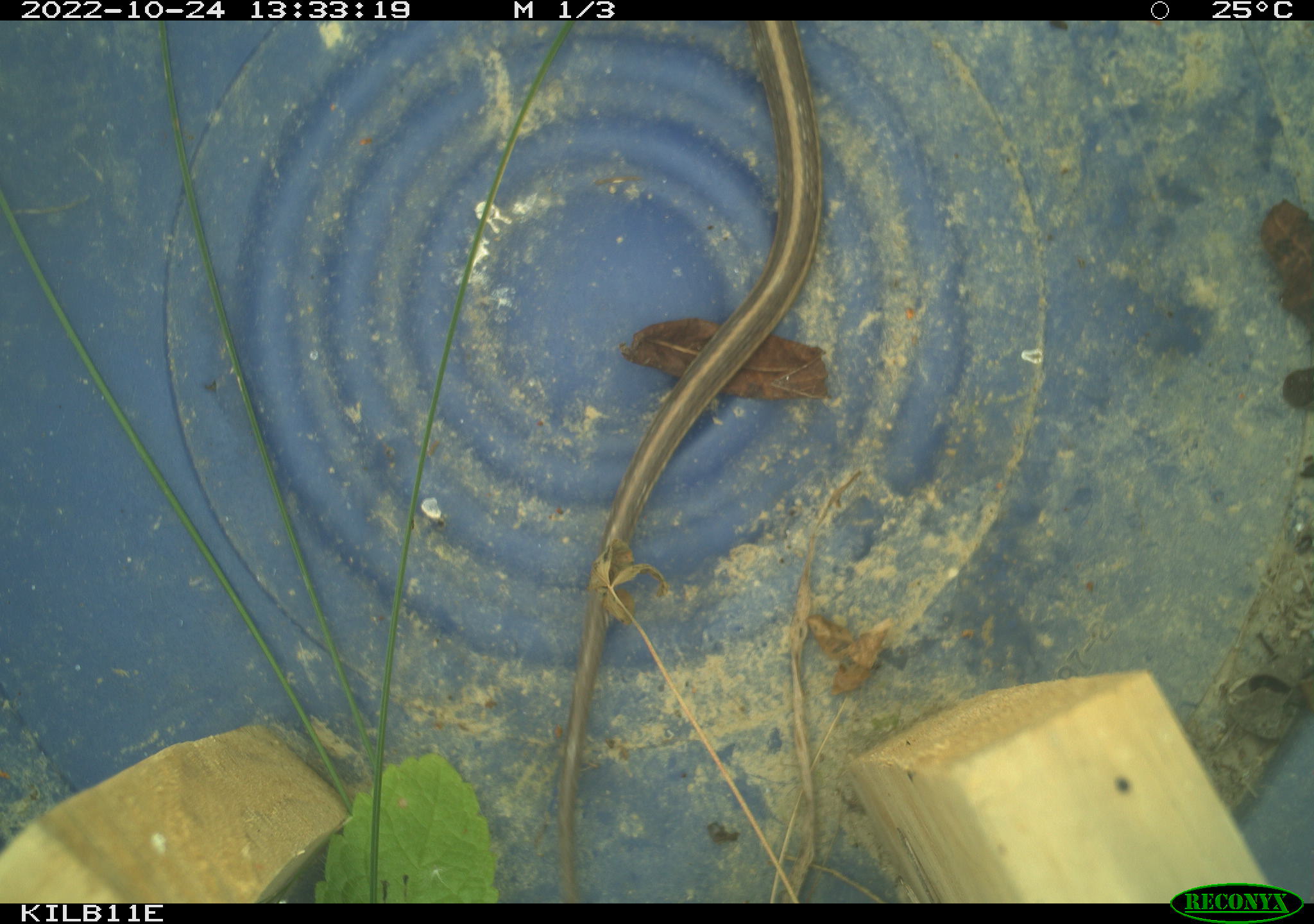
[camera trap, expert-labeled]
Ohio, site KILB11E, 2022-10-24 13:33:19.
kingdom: Animalia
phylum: Chordata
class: Reptilia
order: Squamata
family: Colubridae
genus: Thamnophis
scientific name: Thamnophis sirtalis sirtalis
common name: eastern gartersnake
Eastern gartersnake (Thamnophis sirtalis sirtalis).